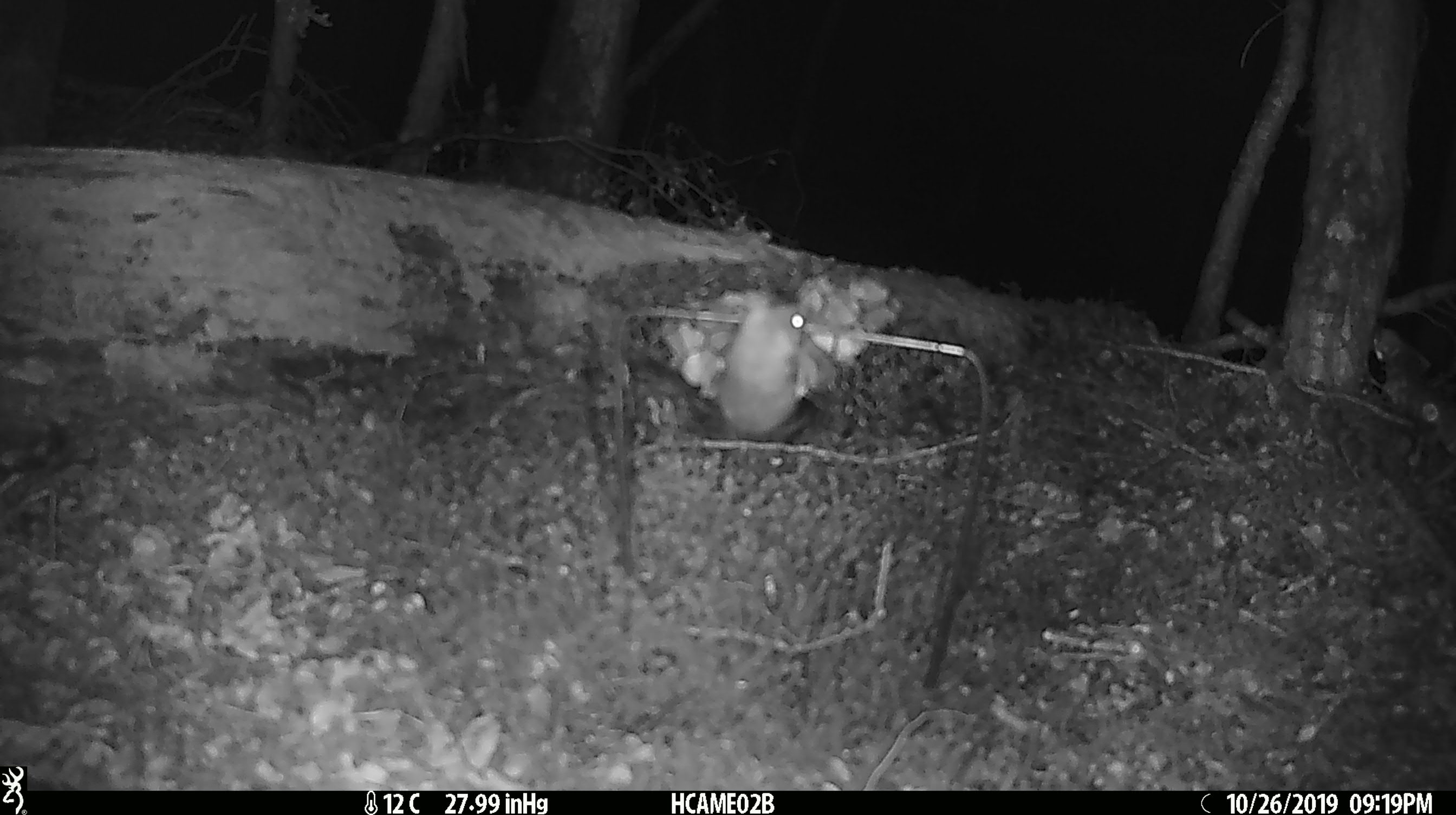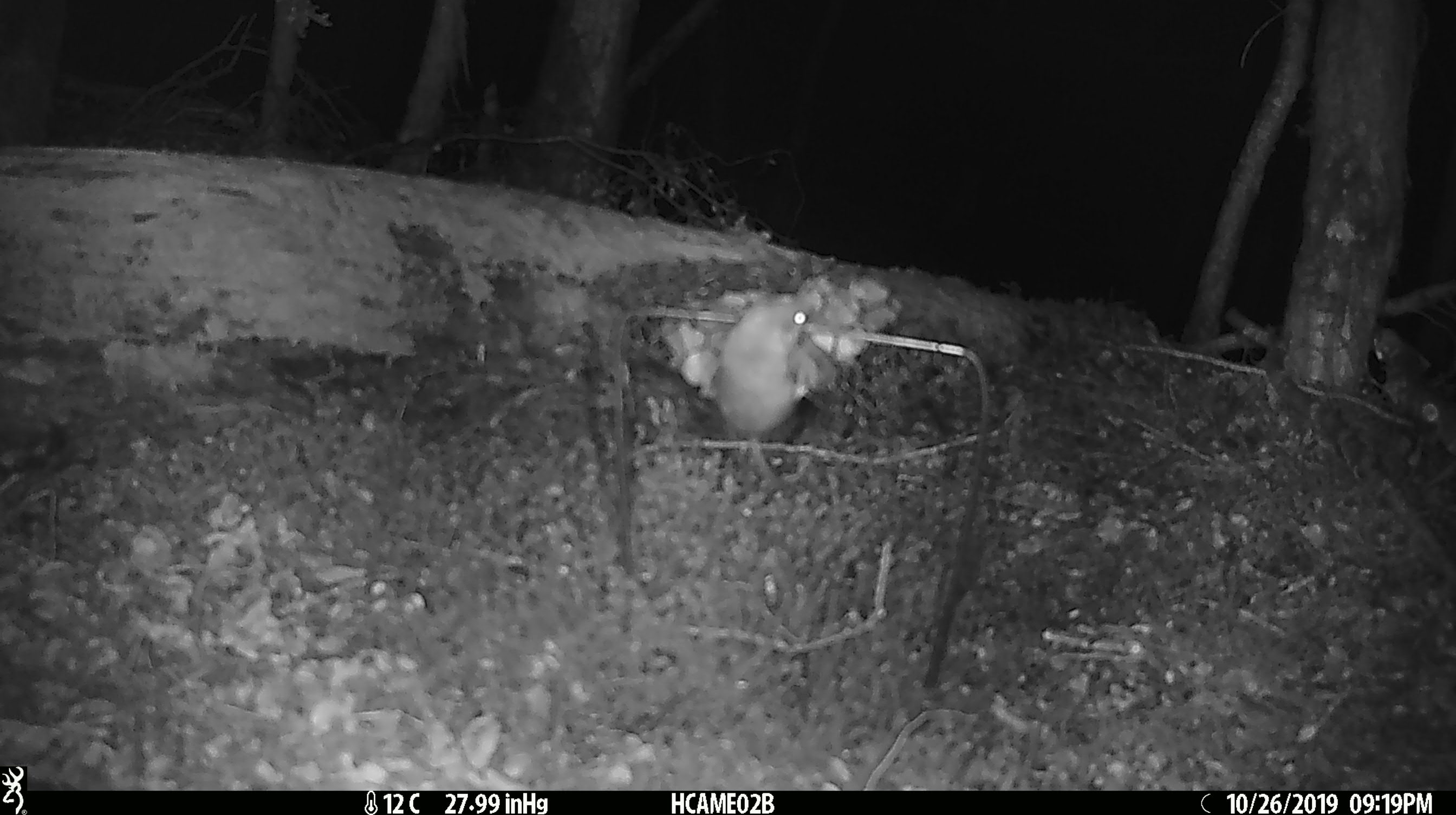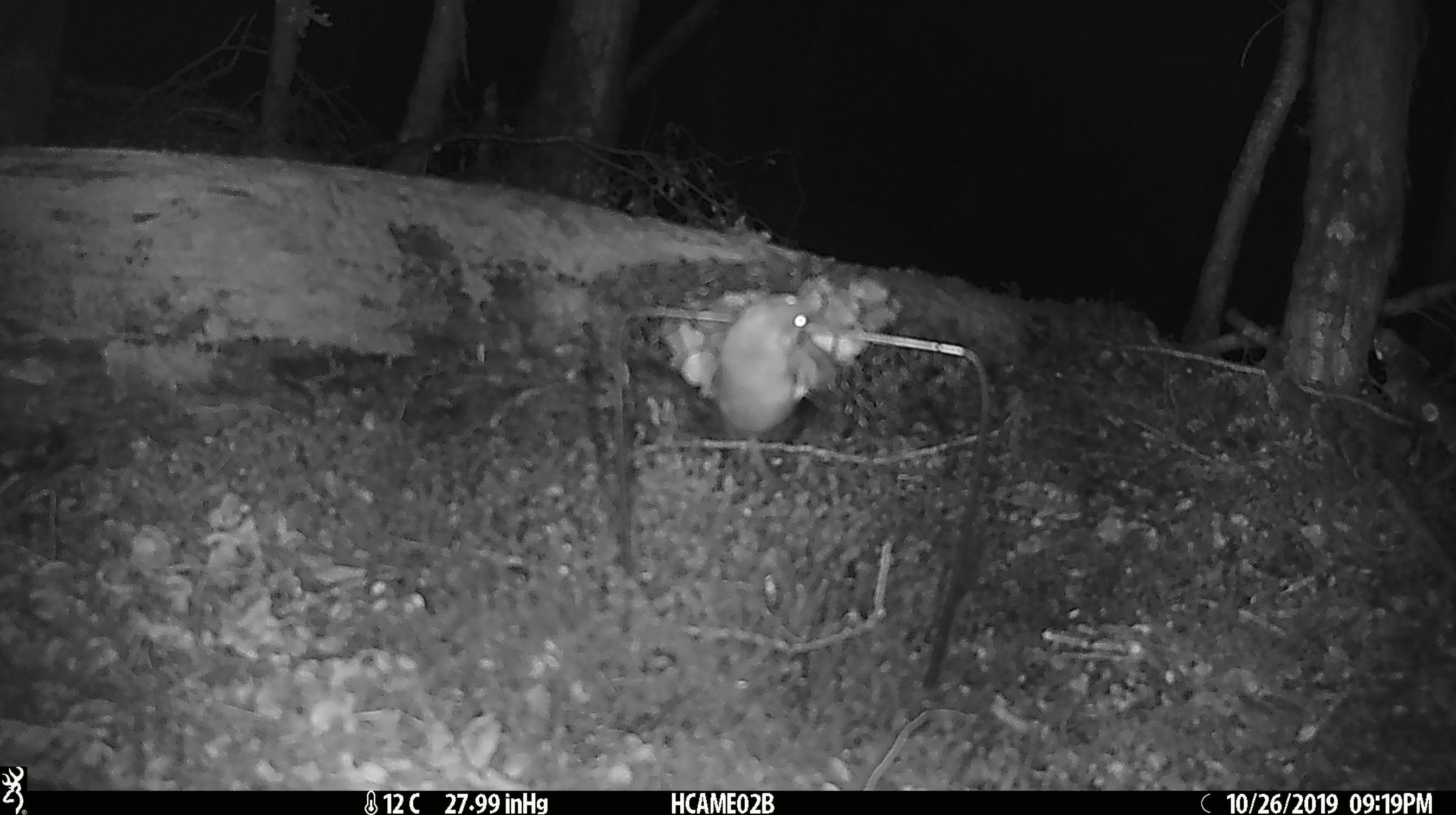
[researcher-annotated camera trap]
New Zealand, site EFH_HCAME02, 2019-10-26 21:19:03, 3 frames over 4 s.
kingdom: Animalia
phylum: Chordata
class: Mammalia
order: Rodentia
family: Muridae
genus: Mus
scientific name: Mus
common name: mouse